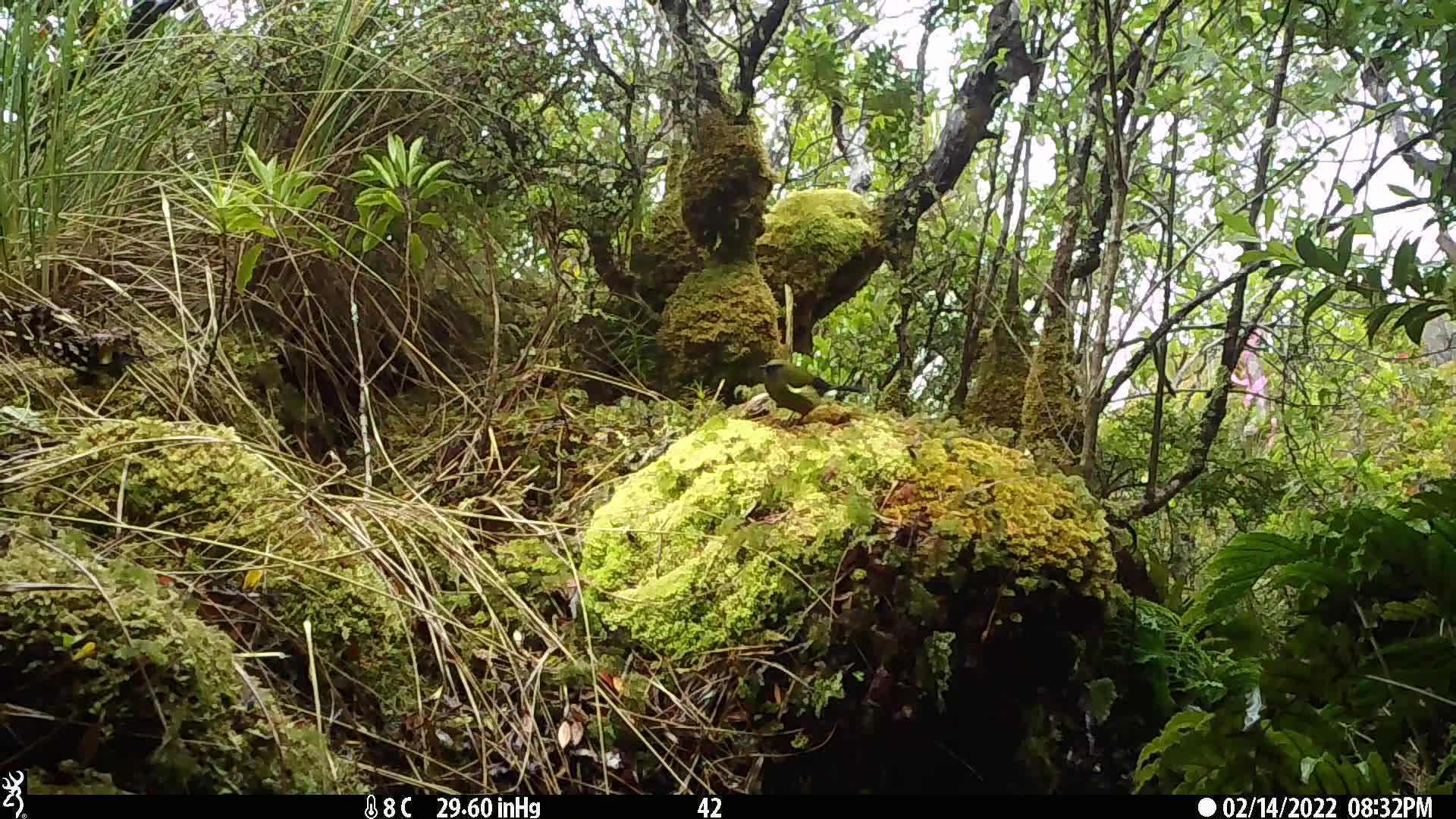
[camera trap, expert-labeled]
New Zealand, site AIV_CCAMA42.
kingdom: Animalia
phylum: Chordata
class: Aves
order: Passeriformes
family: Meliphagidae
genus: Anthornis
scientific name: Anthornis melanura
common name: new zealand bellbird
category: bellbird